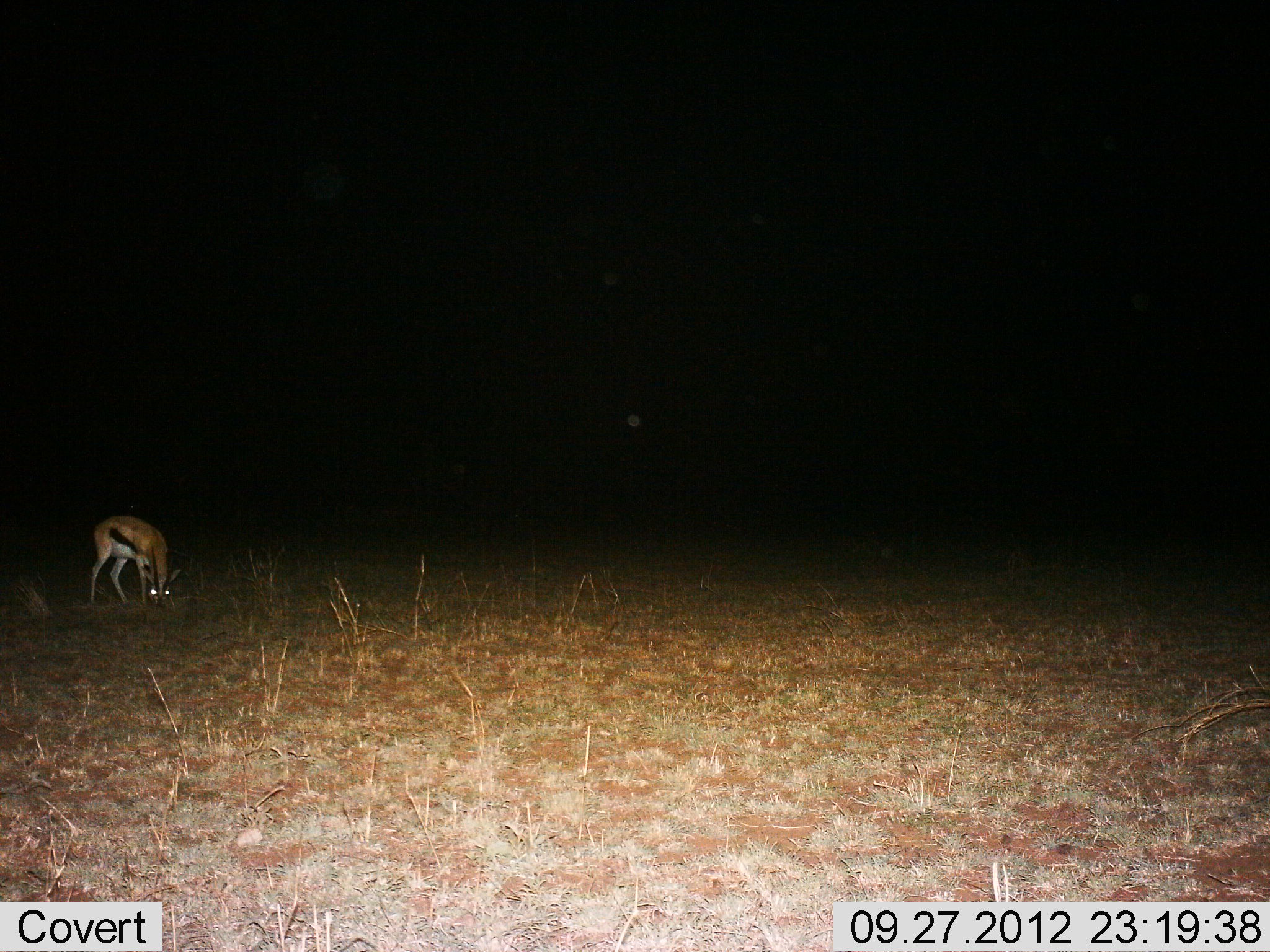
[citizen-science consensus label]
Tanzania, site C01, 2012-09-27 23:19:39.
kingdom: Animalia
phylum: Chordata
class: Mammalia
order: Artiodactyla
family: Bovidae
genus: Eudorcas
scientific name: Eudorcas thomsonii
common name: thomson's gazelle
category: gazellethomsons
Gazellethomsons (thomson's gazelle) (Eudorcas thomsonii), count 1. Behavior (volunteer vote fractions): standing 40%, resting 0%, moving 0%, interacting 0%. Young present (vote fraction): 0%. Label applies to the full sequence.